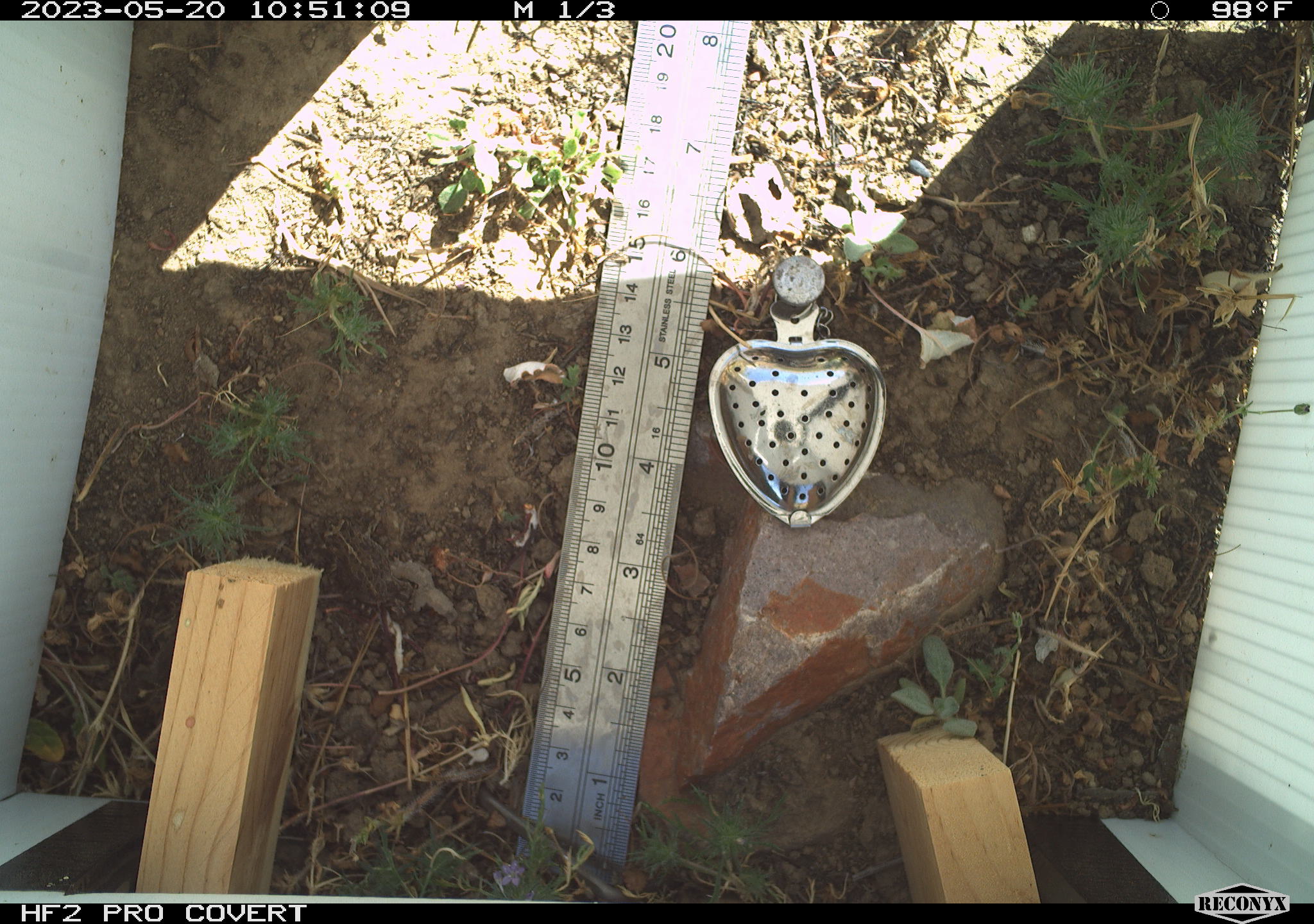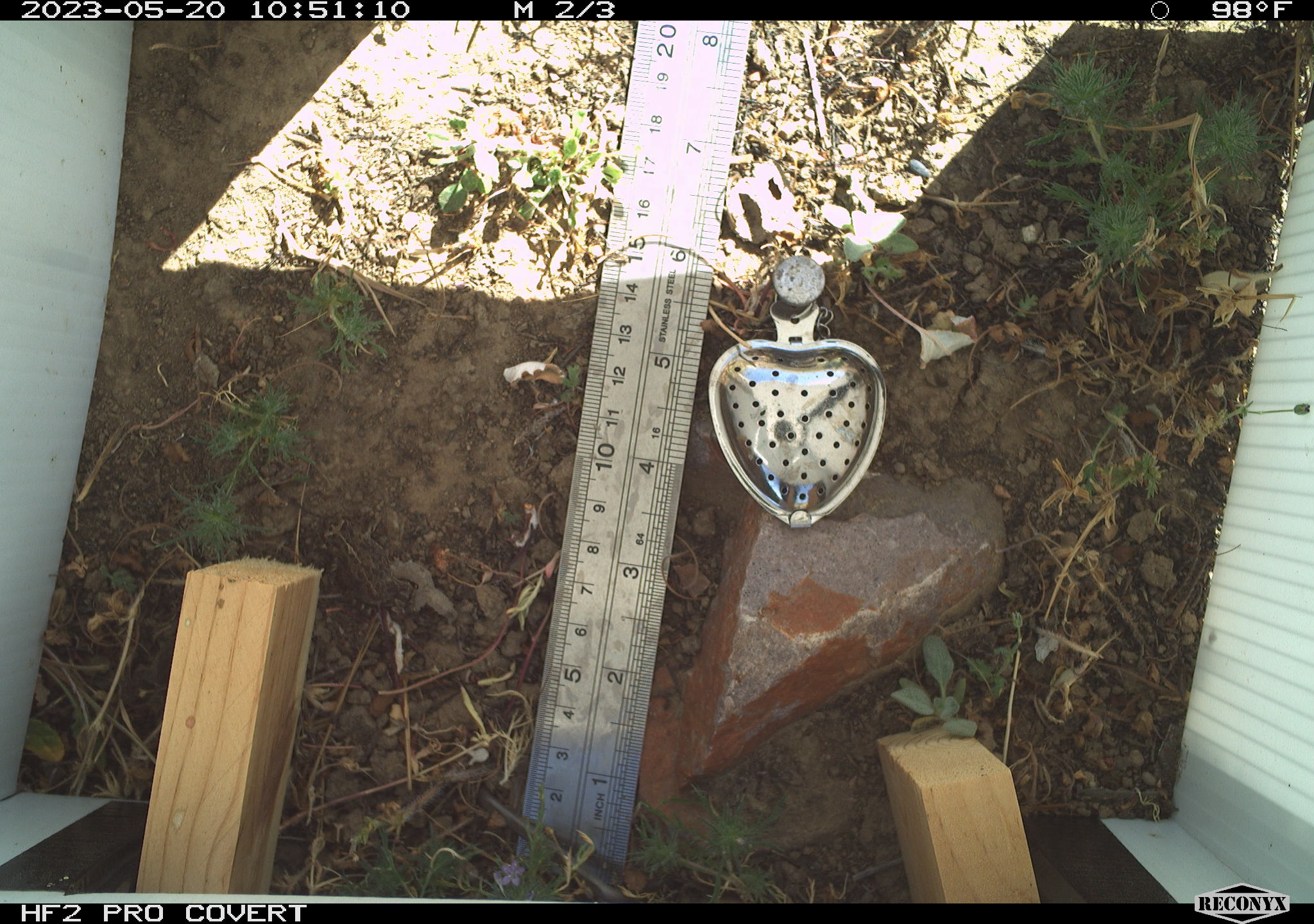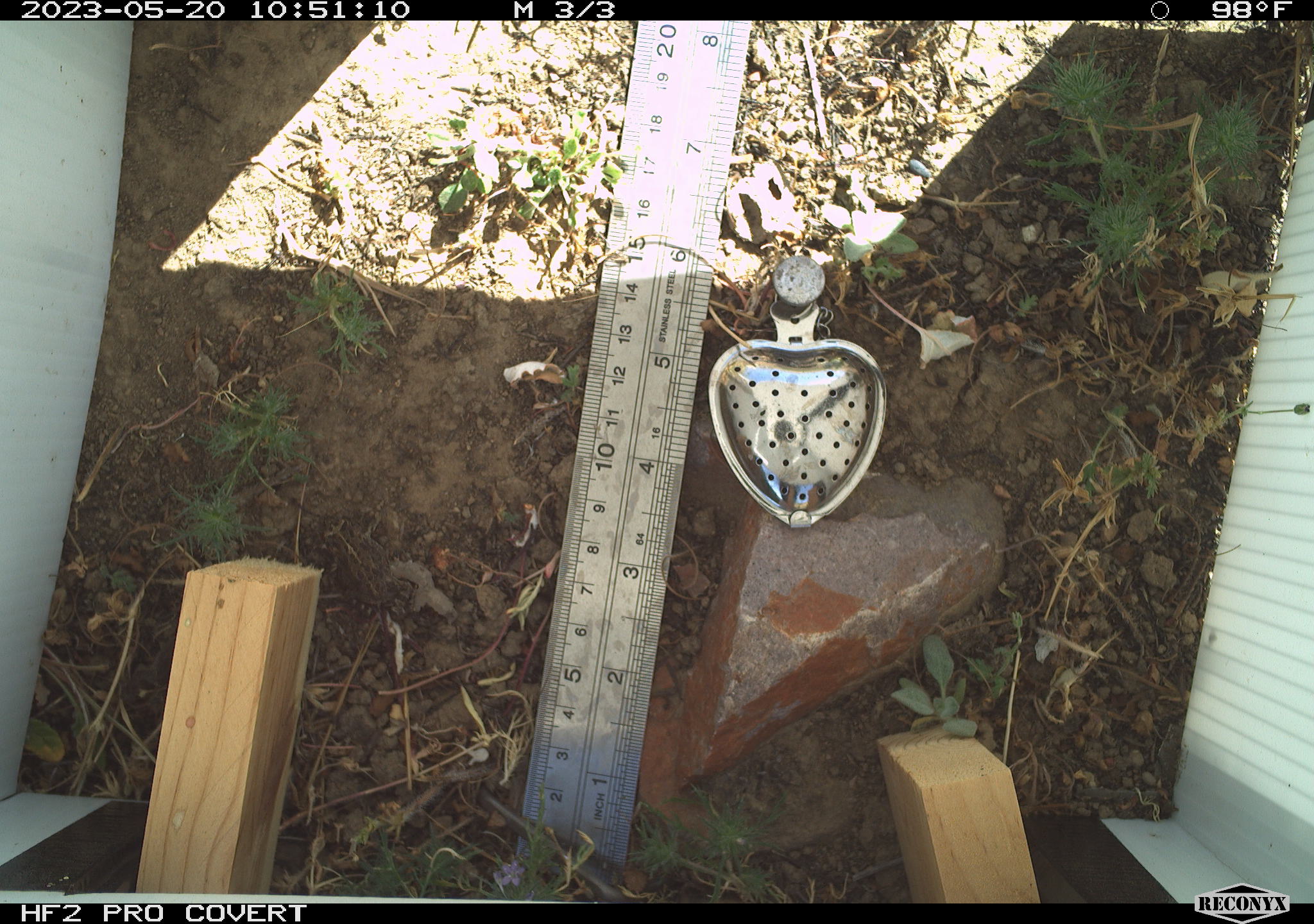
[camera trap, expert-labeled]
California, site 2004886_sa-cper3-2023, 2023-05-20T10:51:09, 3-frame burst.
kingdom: Animalia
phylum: Chordata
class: Amphibia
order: Anura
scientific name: Anura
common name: frogs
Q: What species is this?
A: Frogs (Anura).